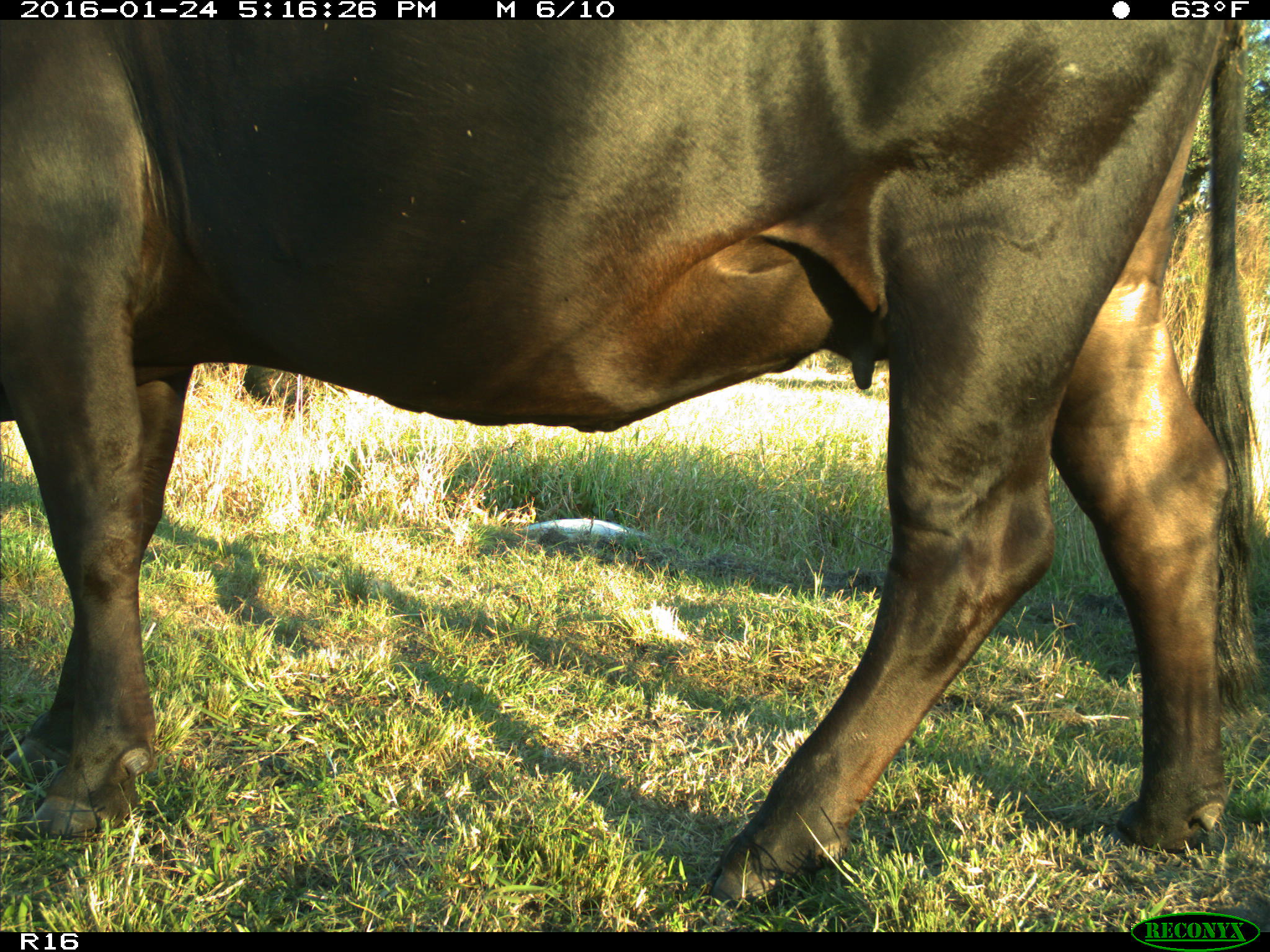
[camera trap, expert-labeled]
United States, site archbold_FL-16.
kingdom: Animalia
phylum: Chordata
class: Mammalia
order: Artiodactyla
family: Bovidae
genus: Bos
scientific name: Bos taurus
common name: domestic cow